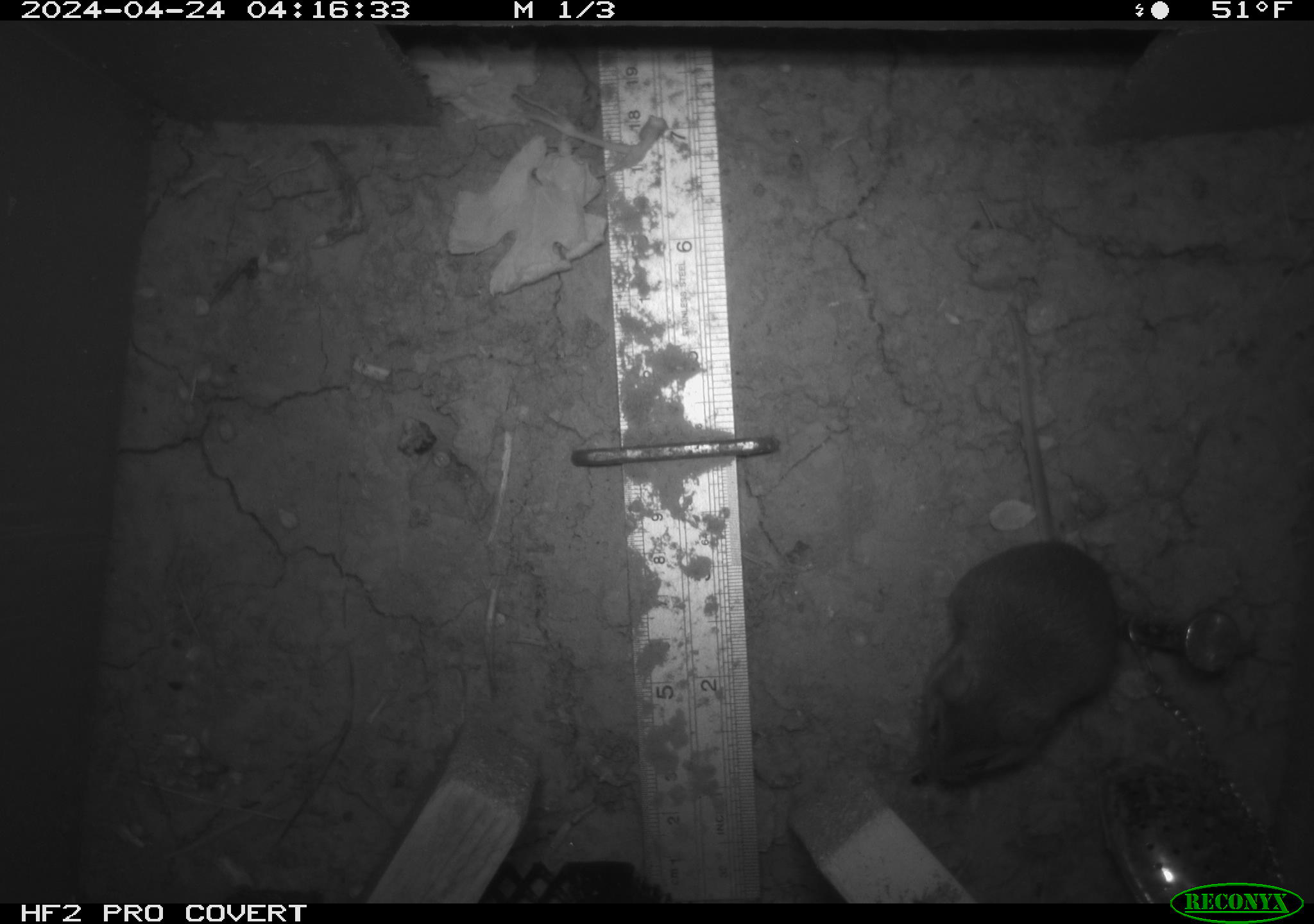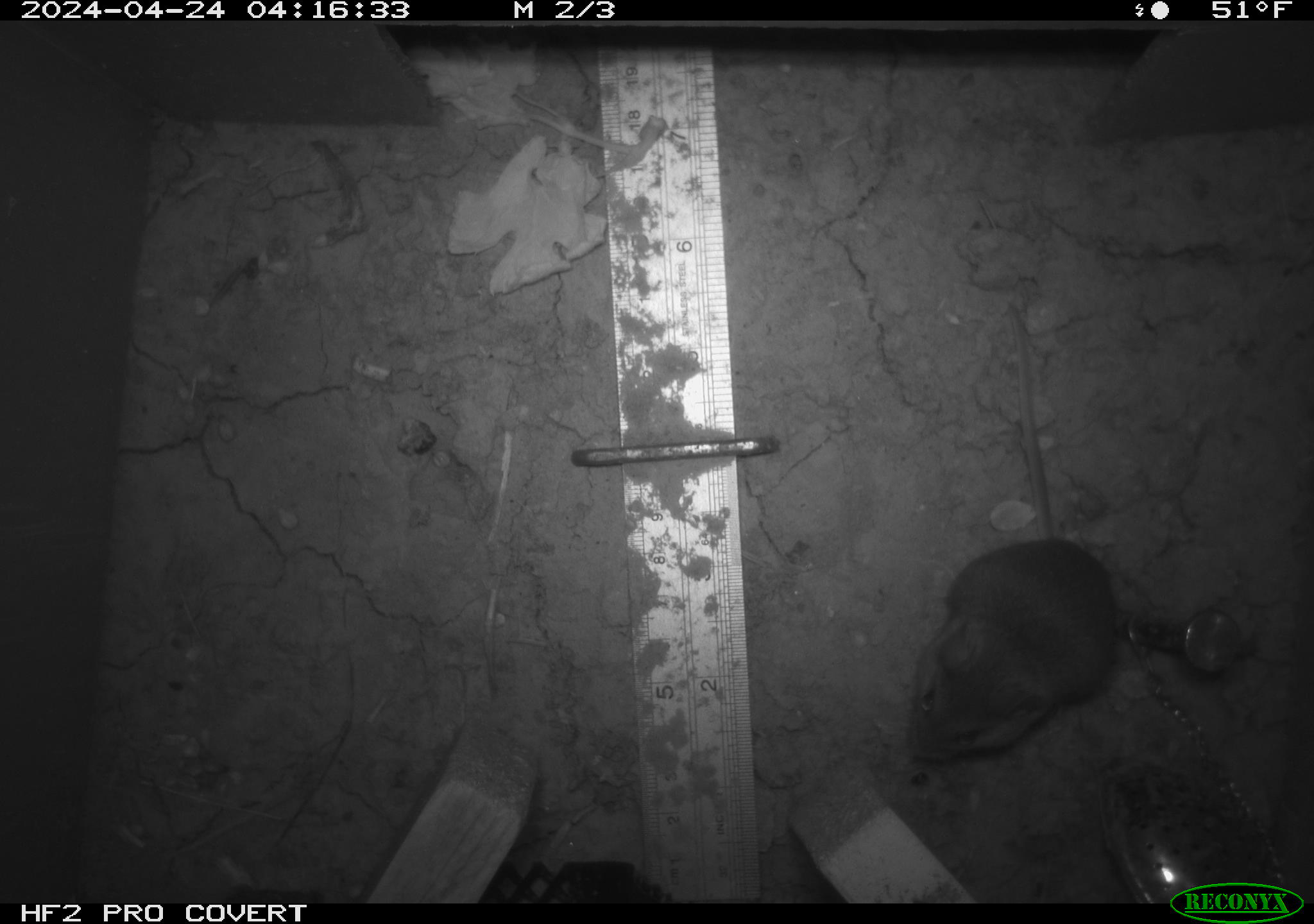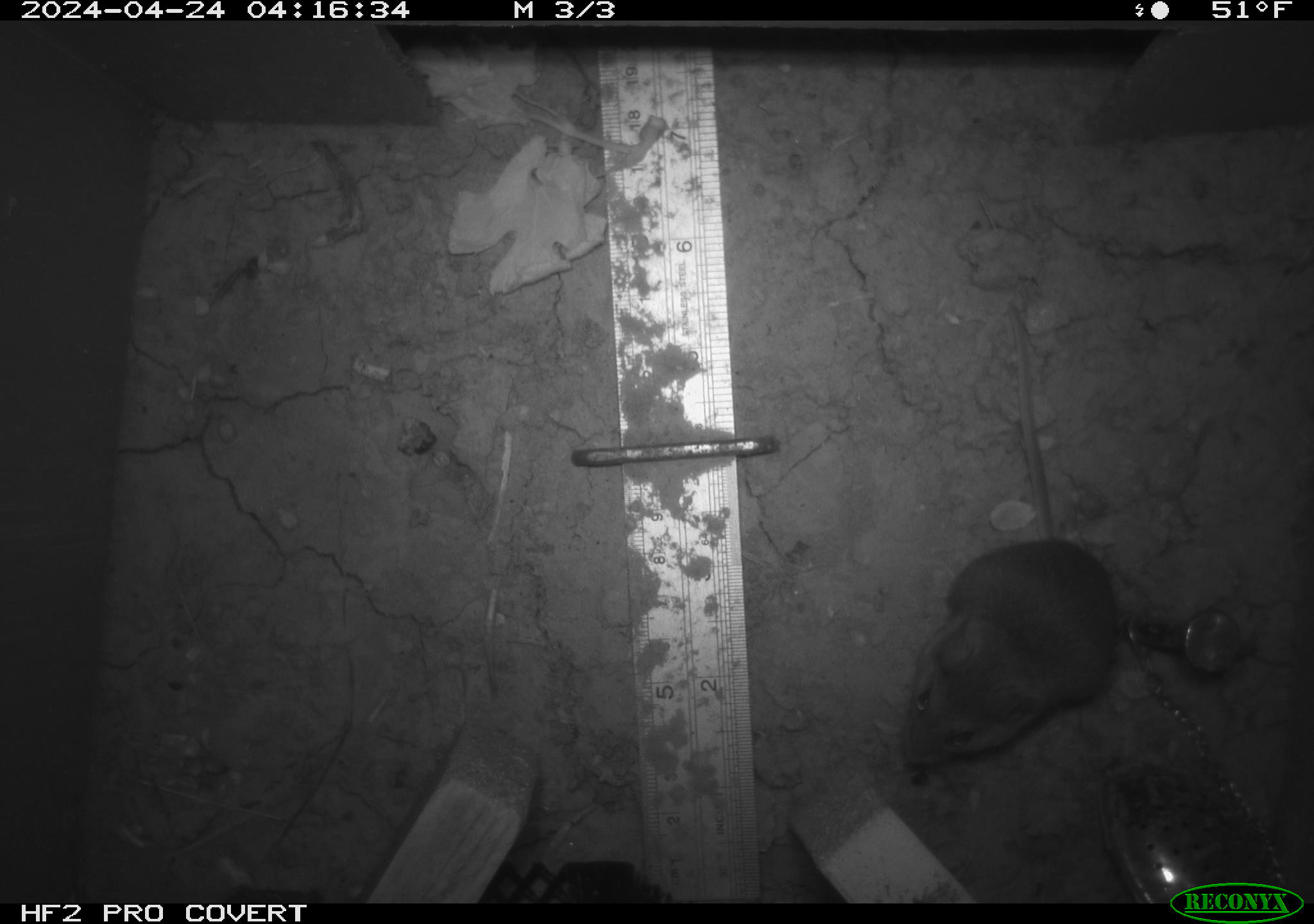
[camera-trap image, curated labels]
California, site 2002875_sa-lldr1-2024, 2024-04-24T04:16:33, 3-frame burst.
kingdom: Animalia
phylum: Chordata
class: Mammalia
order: Rodentia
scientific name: Rodentia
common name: mouse species